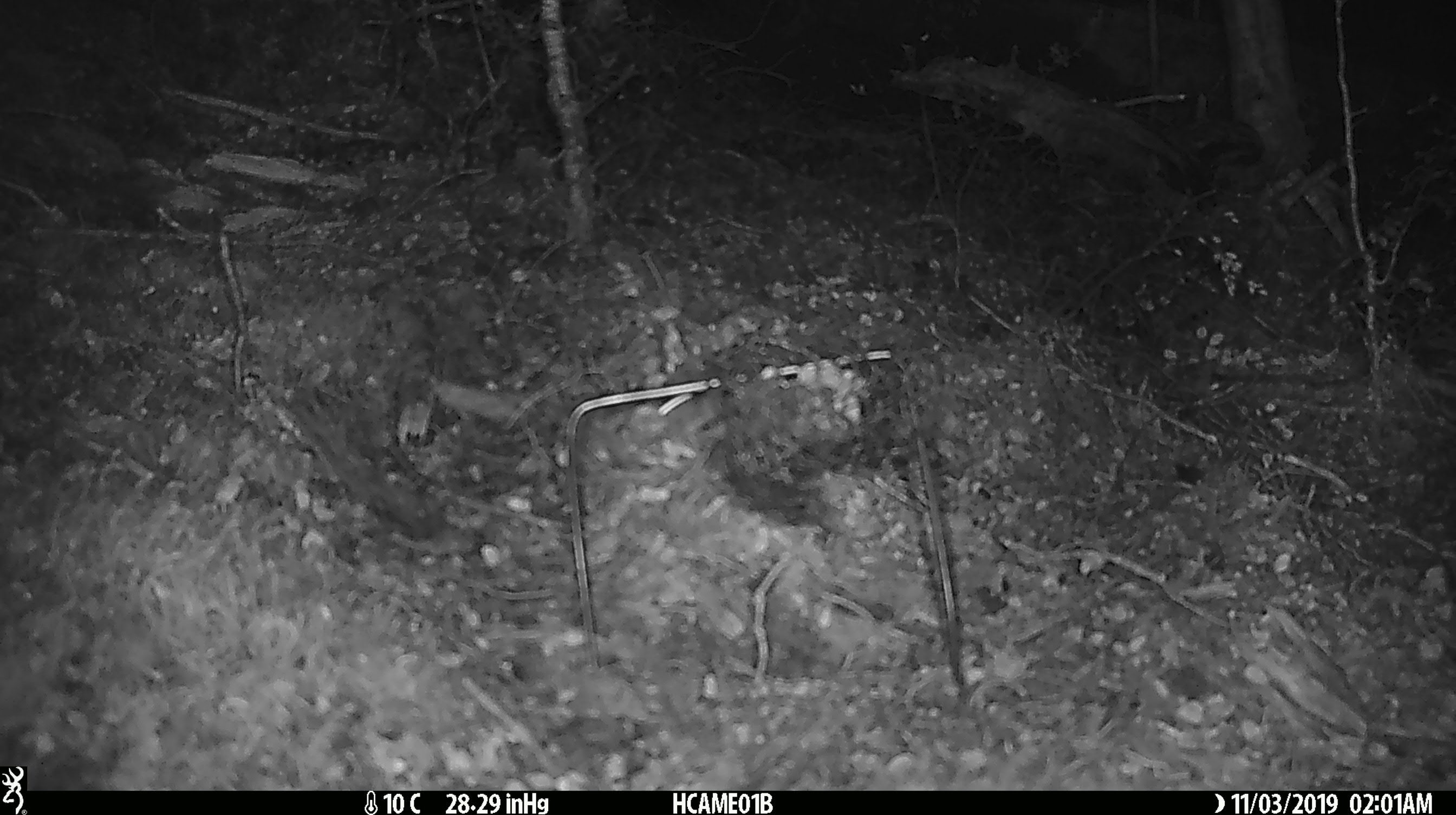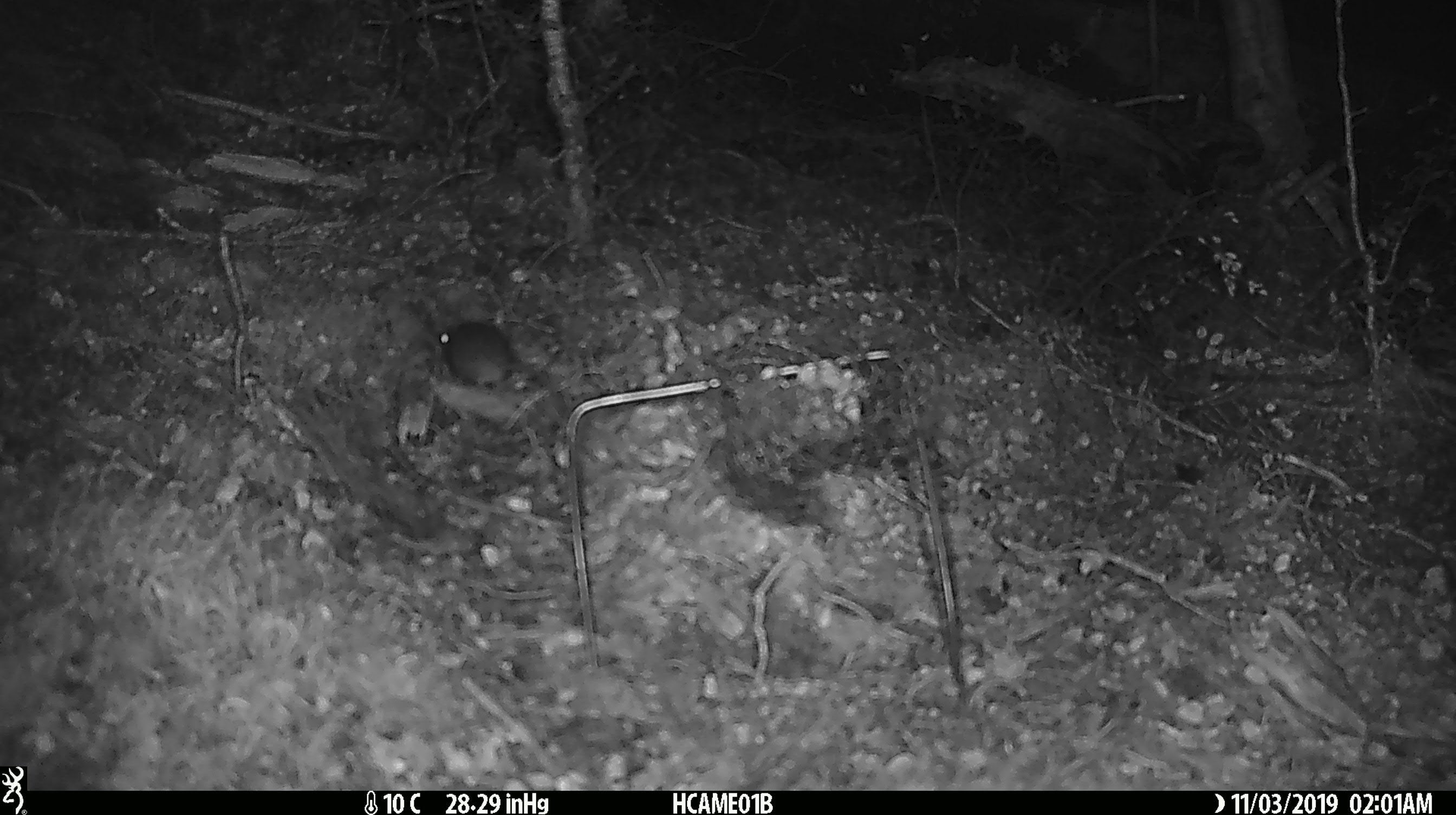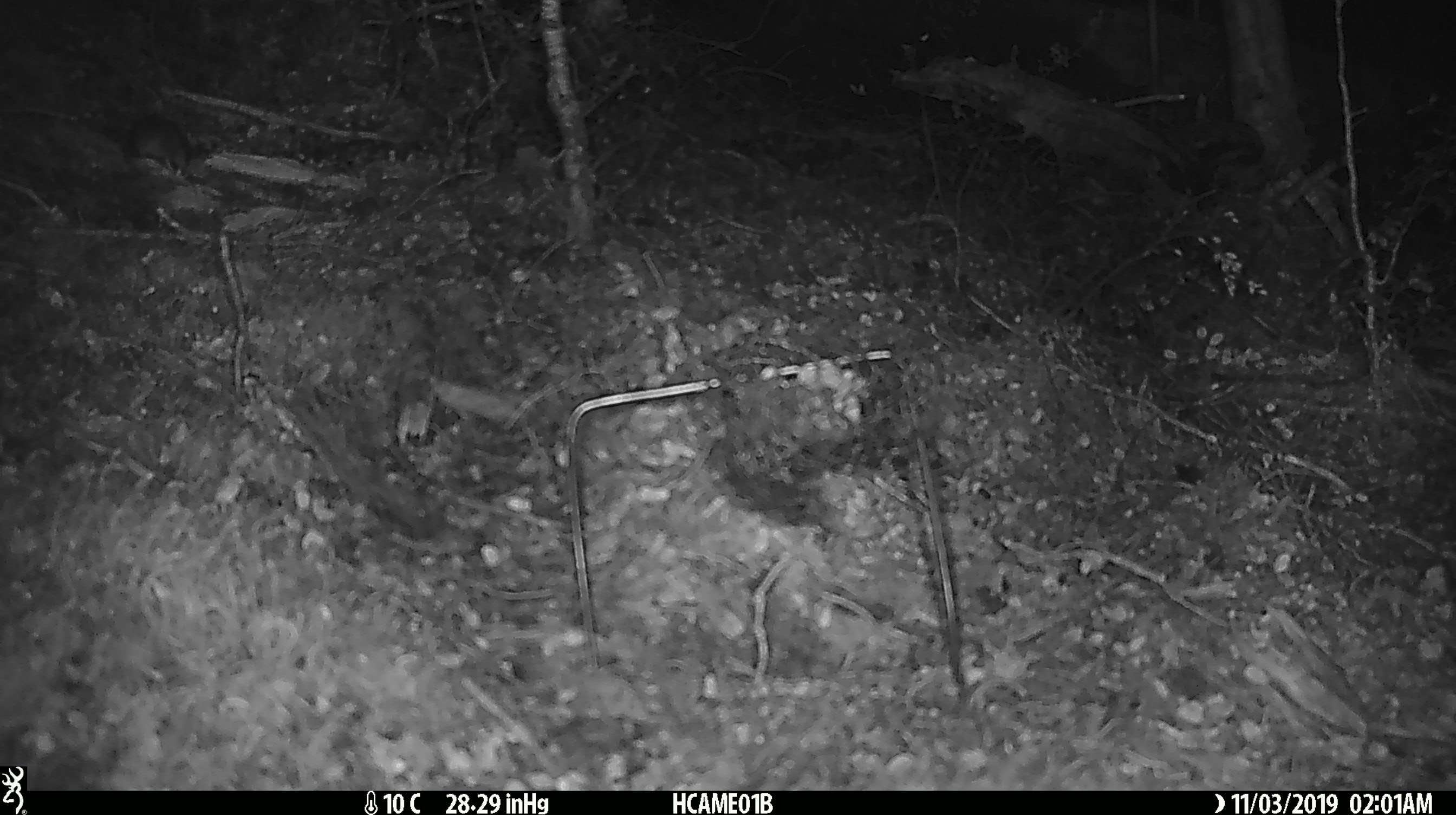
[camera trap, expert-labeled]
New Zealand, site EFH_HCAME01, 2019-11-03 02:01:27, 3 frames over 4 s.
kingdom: Animalia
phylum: Chordata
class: Mammalia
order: Rodentia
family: Muridae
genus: Mus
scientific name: Mus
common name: mouse